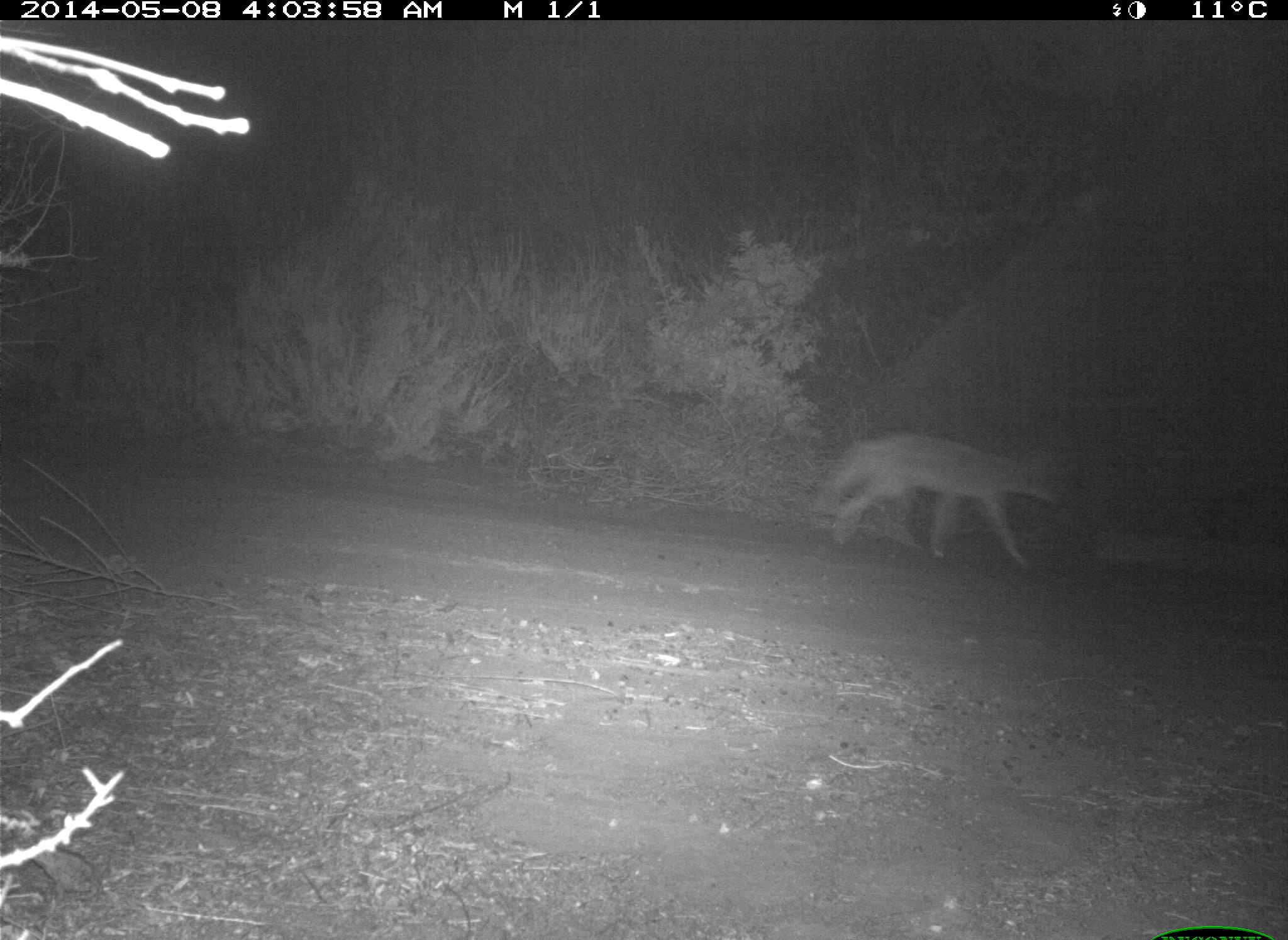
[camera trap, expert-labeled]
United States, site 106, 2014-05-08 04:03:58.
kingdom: Animalia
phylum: Chordata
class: Mammalia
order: Carnivora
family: Canidae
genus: Canis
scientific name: Canis latrans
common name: coyote